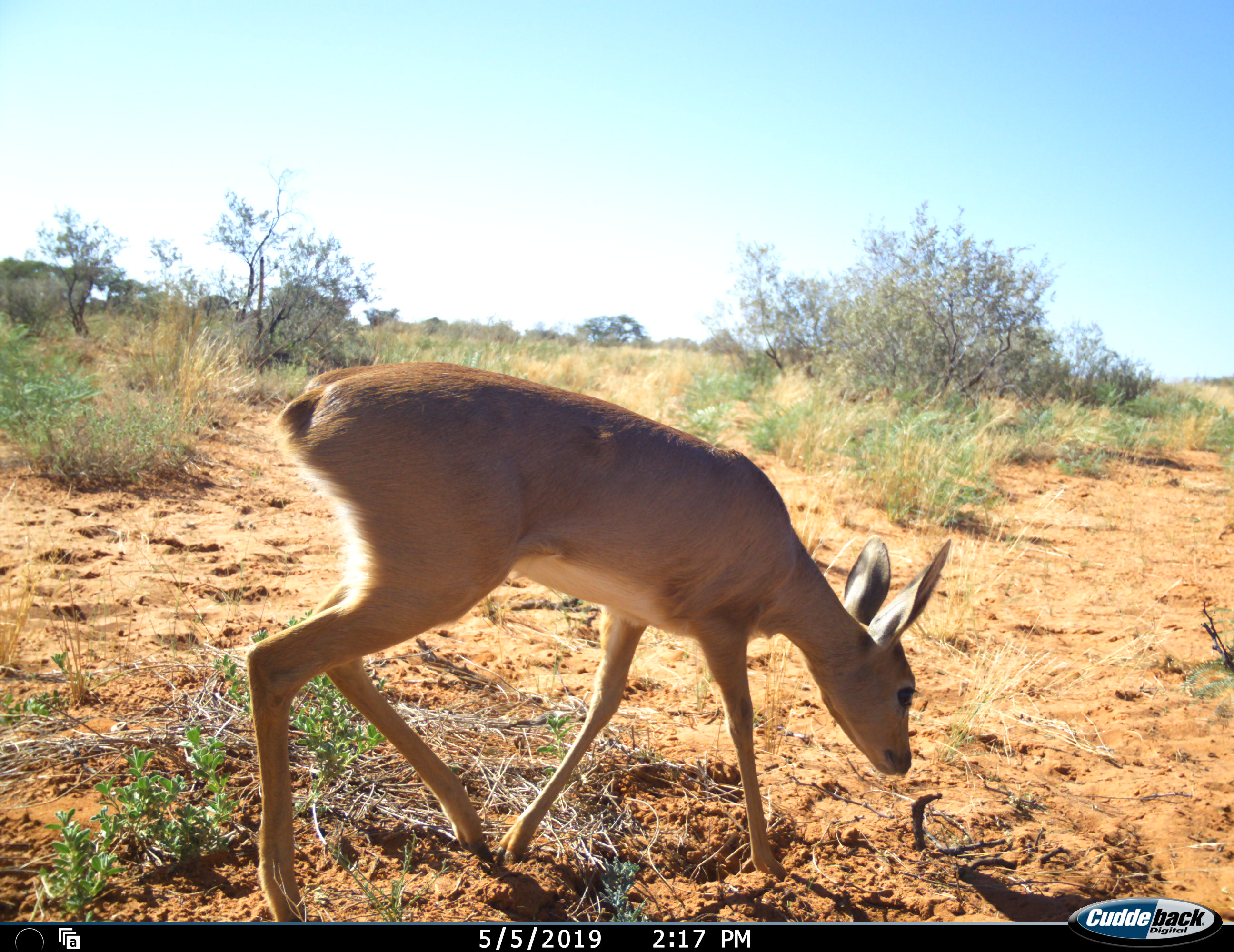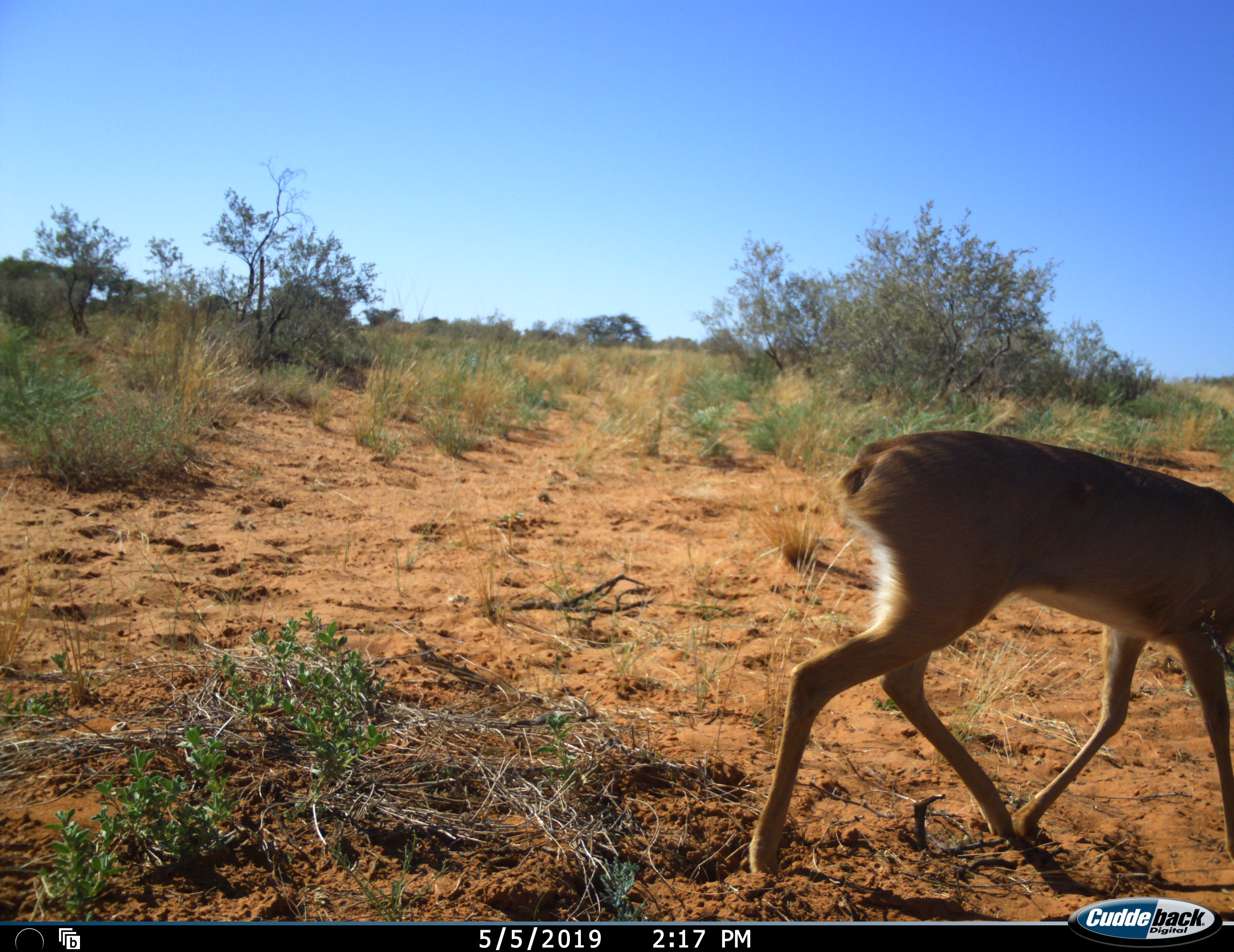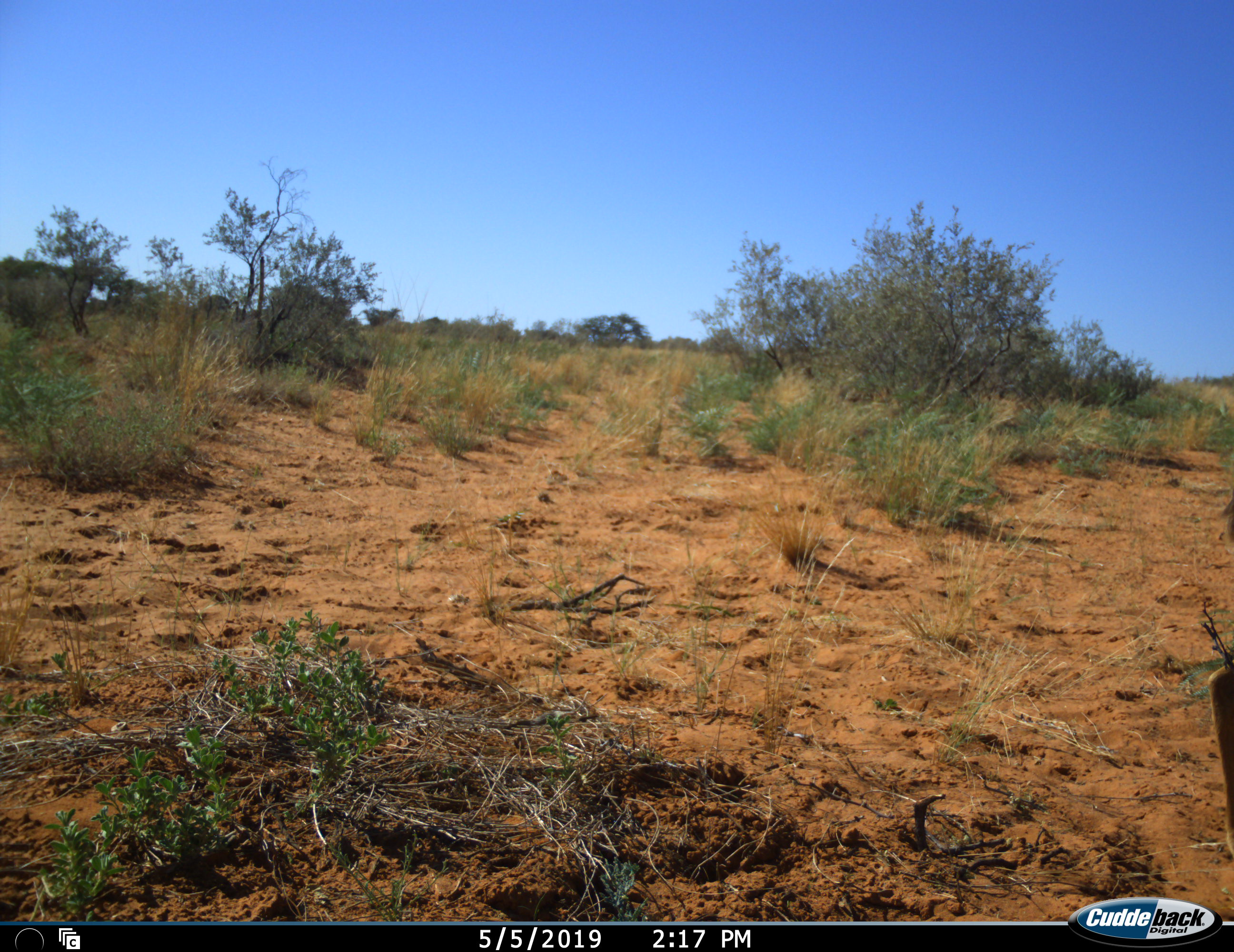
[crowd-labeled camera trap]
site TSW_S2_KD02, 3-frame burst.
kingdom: Animalia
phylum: Chordata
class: Mammalia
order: Artiodactyla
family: Bovidae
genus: Raphicerus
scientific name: Raphicerus campestris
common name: steenbok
Steenbok (Raphicerus campestris), count 1. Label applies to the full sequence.